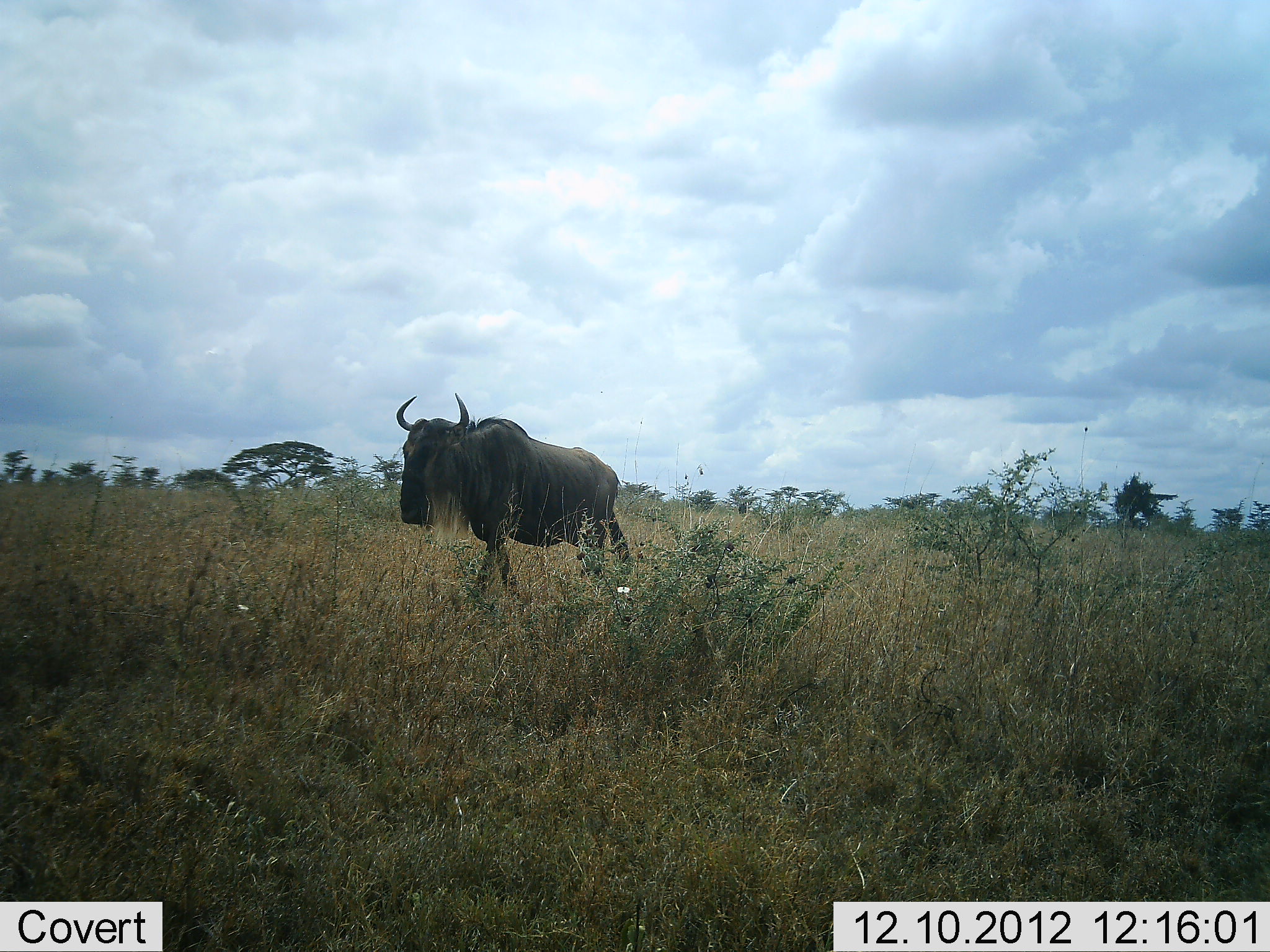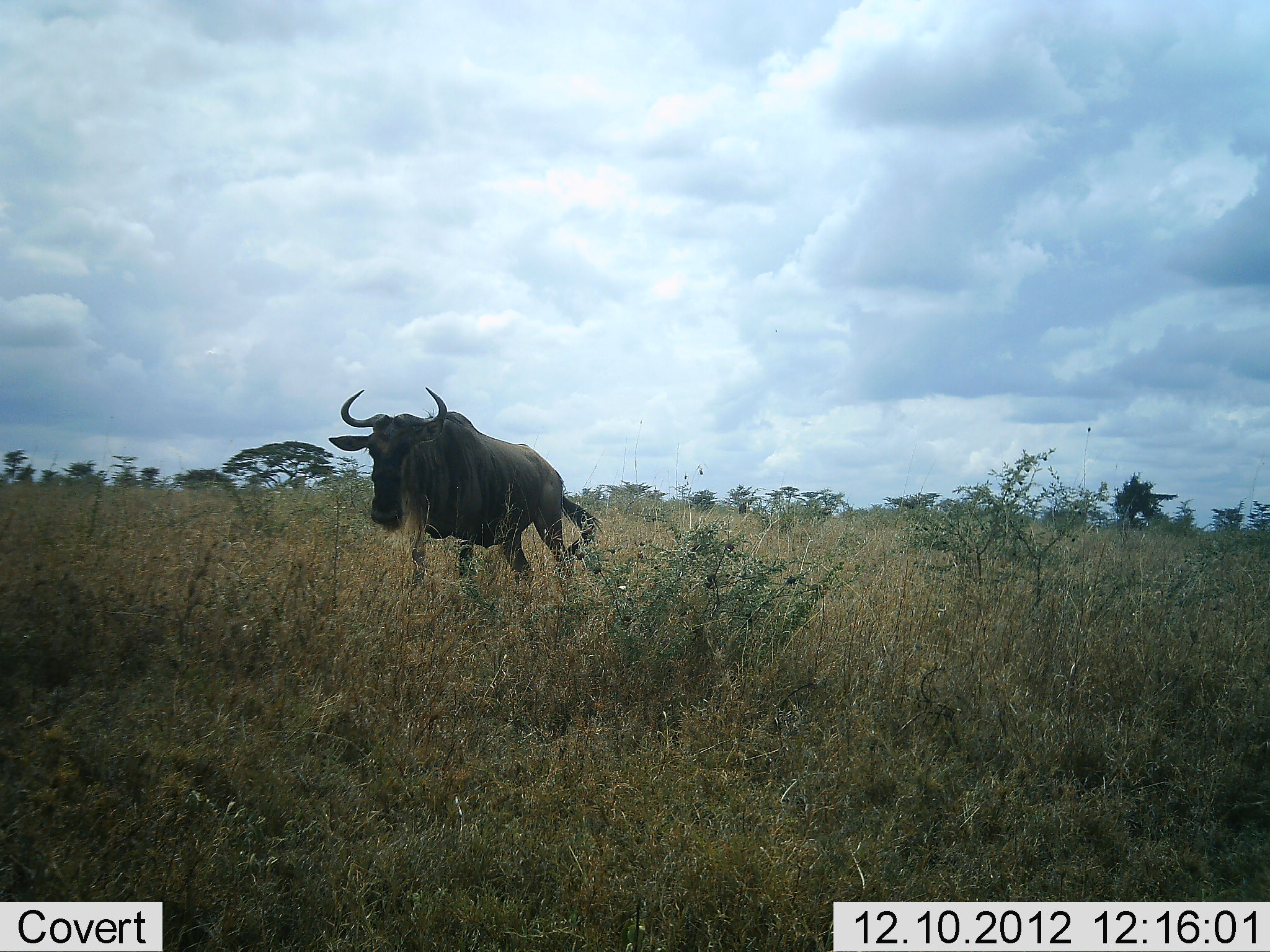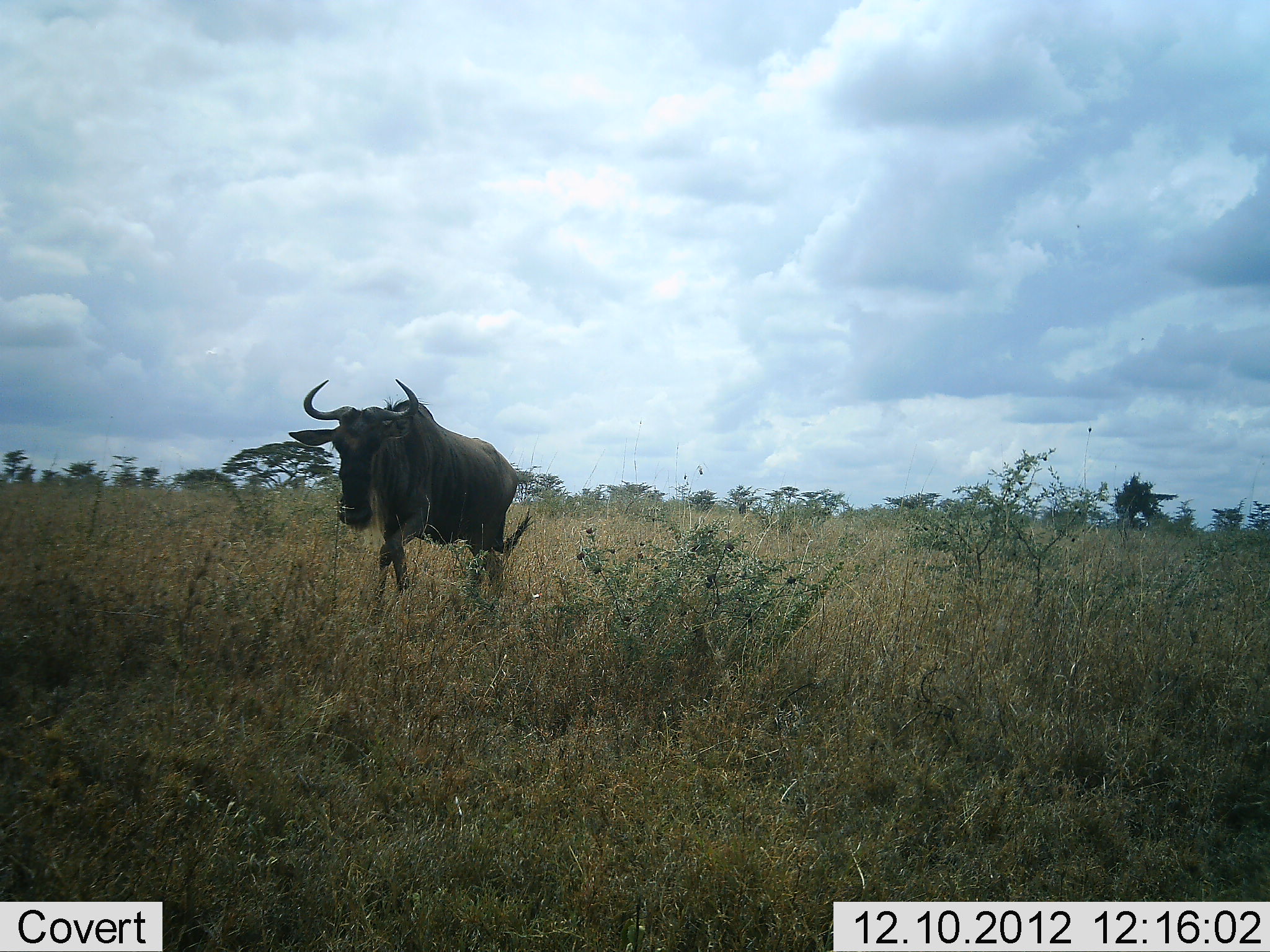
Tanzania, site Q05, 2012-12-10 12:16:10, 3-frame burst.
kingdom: Animalia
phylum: Chordata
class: Mammalia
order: Artiodactyla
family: Bovidae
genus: Connochaetes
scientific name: Connochaetes taurinus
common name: blue wildebeest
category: wildebeest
Wildebeest (blue wildebeest) (Connochaetes taurinus), count 1. Behavior (volunteer vote fractions): standing 0%, resting 0%, moving 100%, interacting 0%. Young present (vote fraction): 0%. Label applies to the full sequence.